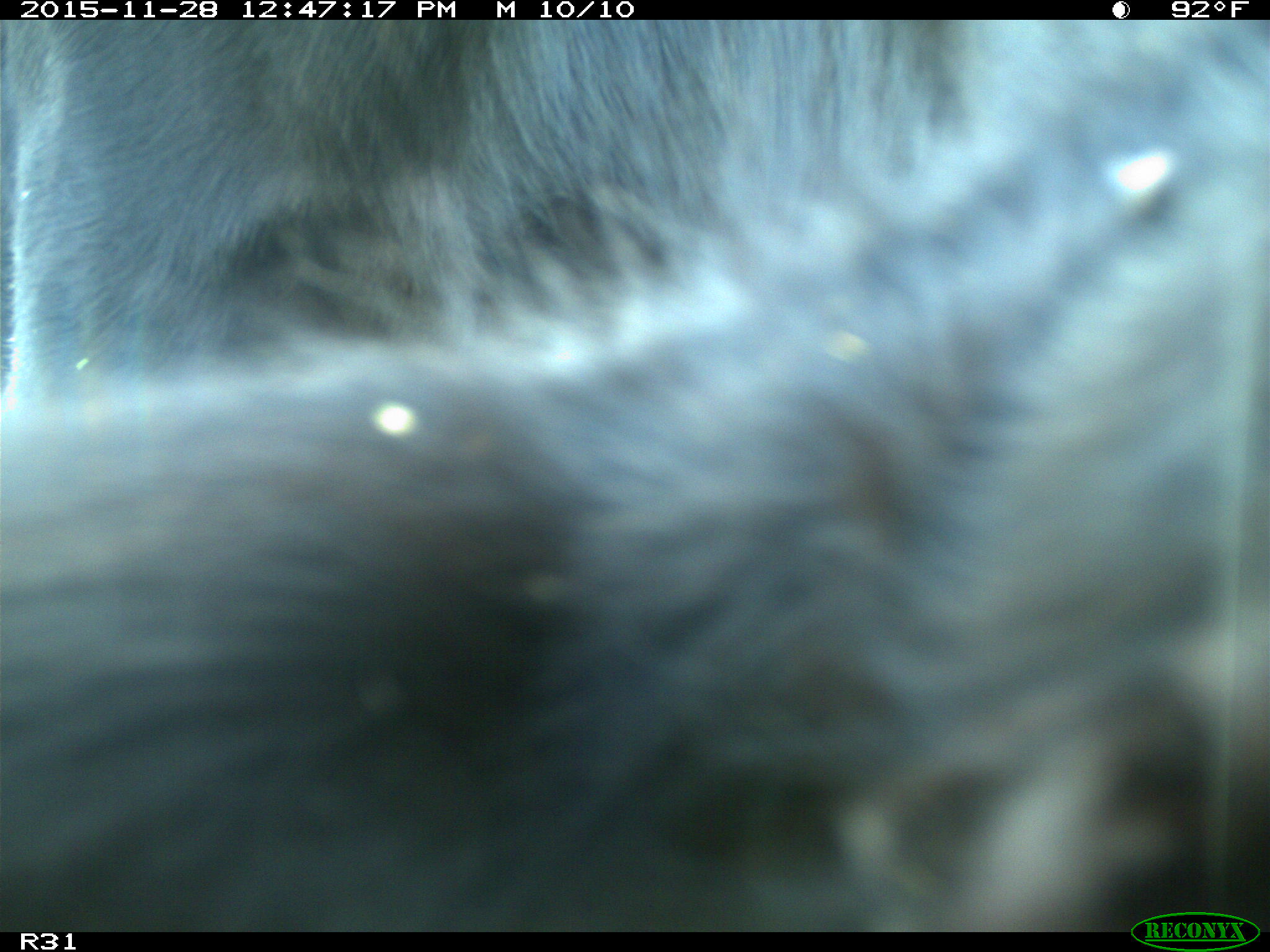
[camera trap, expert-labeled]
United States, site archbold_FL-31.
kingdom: Animalia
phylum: Chordata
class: Mammalia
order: Artiodactyla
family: Bovidae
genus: Bos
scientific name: Bos taurus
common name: domestic cow